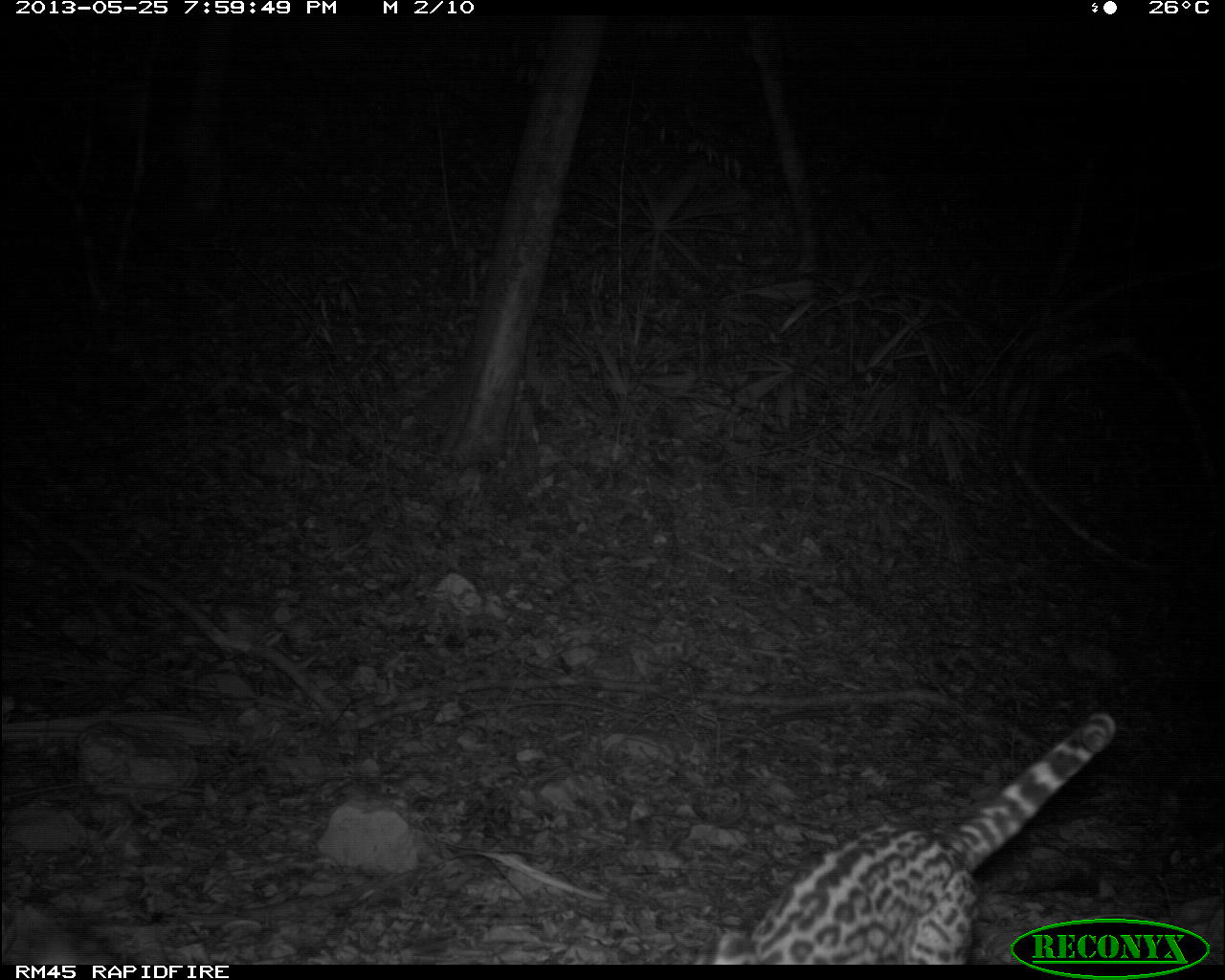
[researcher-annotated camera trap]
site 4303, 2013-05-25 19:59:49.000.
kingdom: Animalia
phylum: Chordata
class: Mammalia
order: Carnivora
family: Felidae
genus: Leopardus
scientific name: Leopardus pardalis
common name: ocelot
Leopardus pardalis (ocelot), count 1.